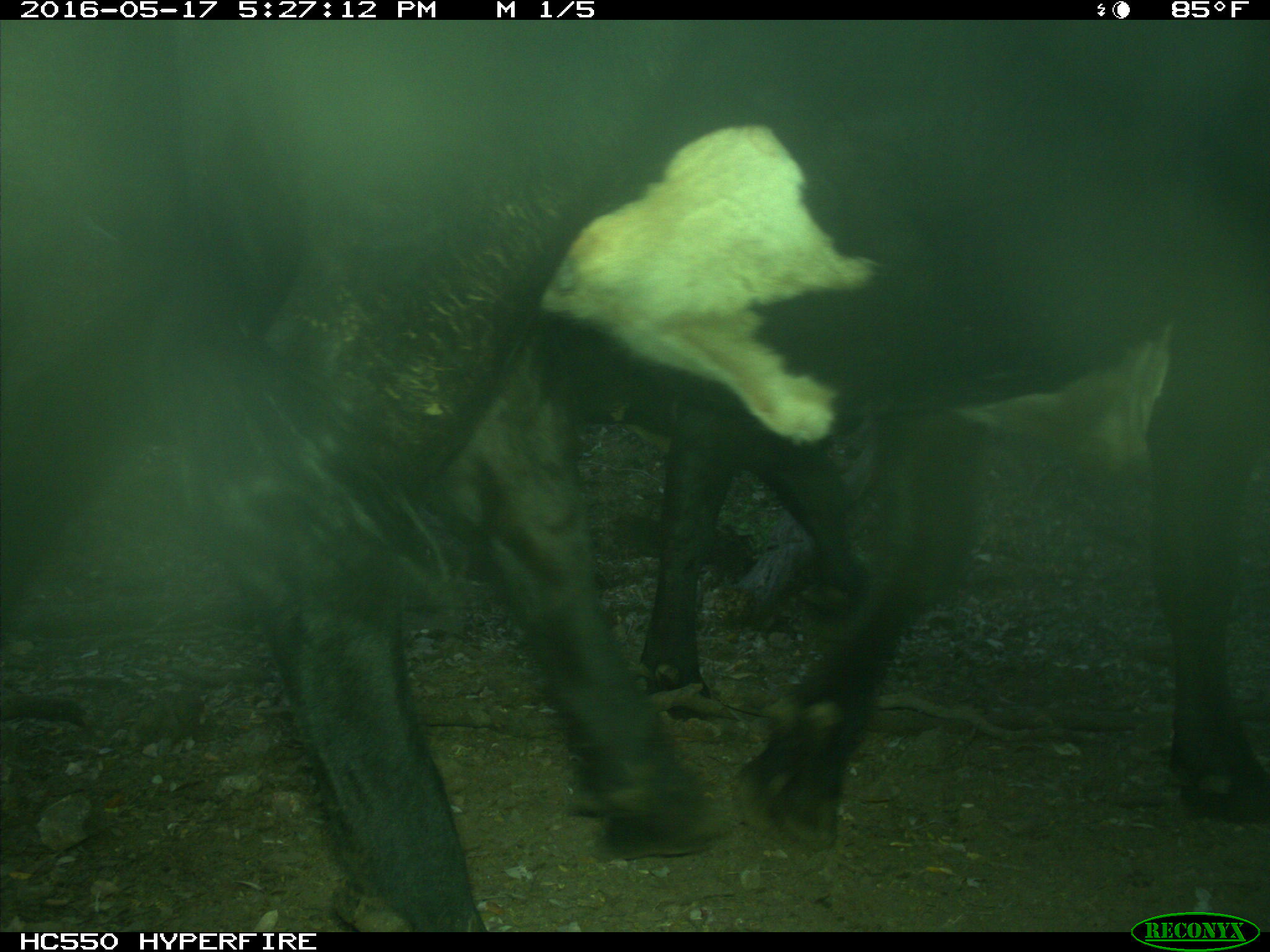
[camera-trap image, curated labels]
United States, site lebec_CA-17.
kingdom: Animalia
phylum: Chordata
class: Mammalia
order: Artiodactyla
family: Bovidae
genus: Bos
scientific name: Bos taurus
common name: domestic cow